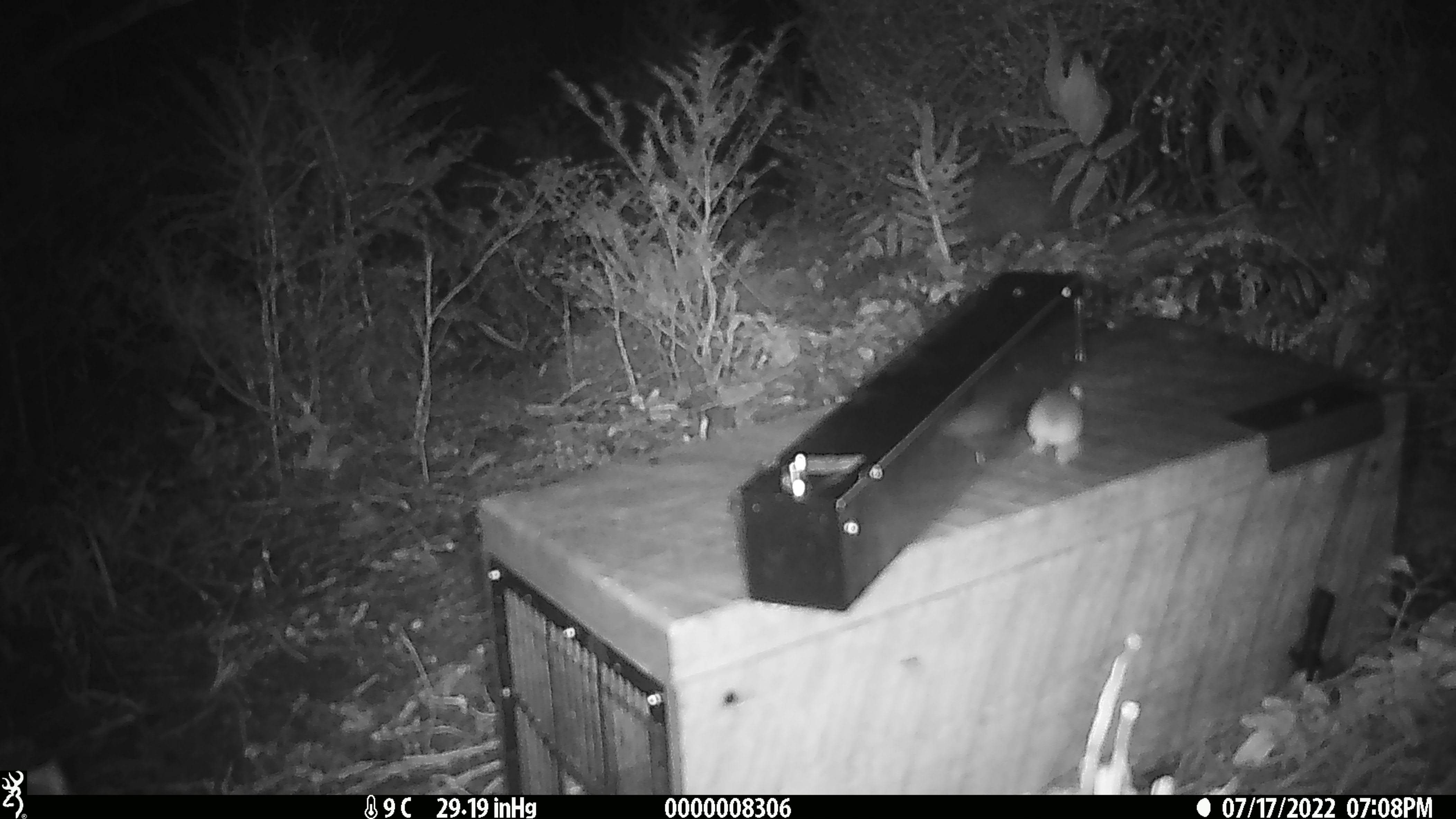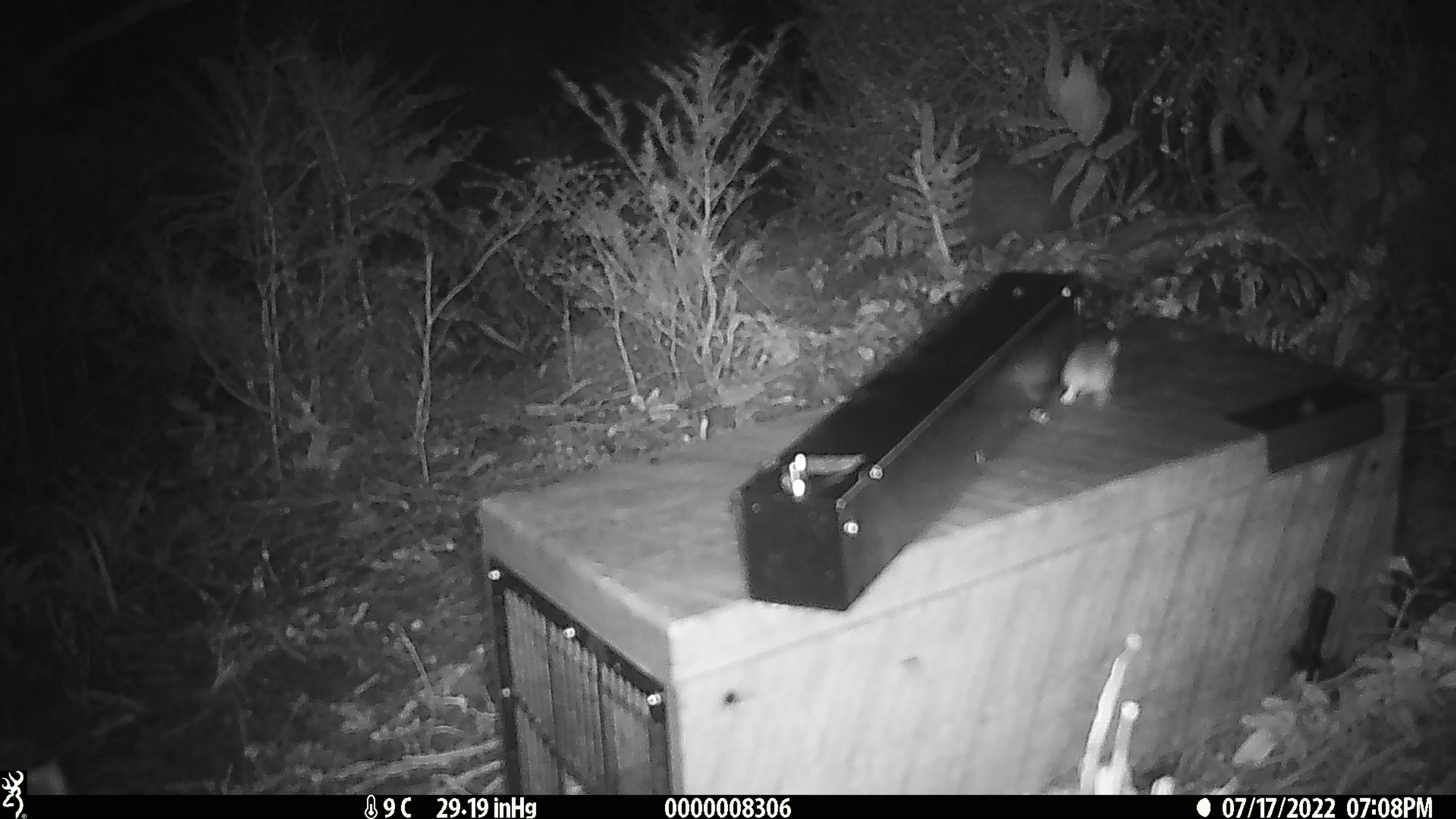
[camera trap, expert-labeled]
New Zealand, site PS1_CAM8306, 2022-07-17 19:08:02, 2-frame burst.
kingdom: Animalia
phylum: Chordata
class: Mammalia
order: Rodentia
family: Muridae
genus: Mus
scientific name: Mus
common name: mouse